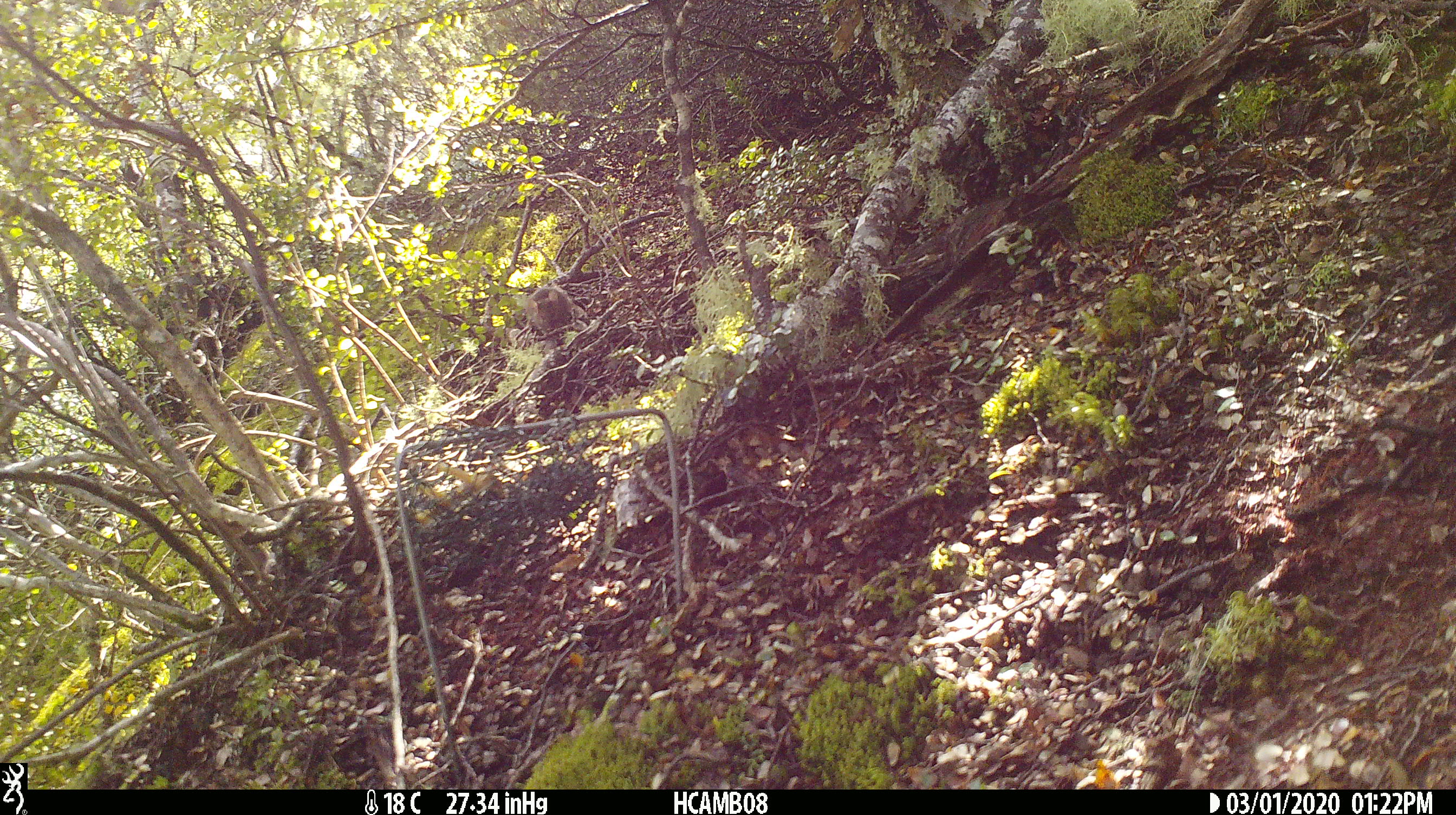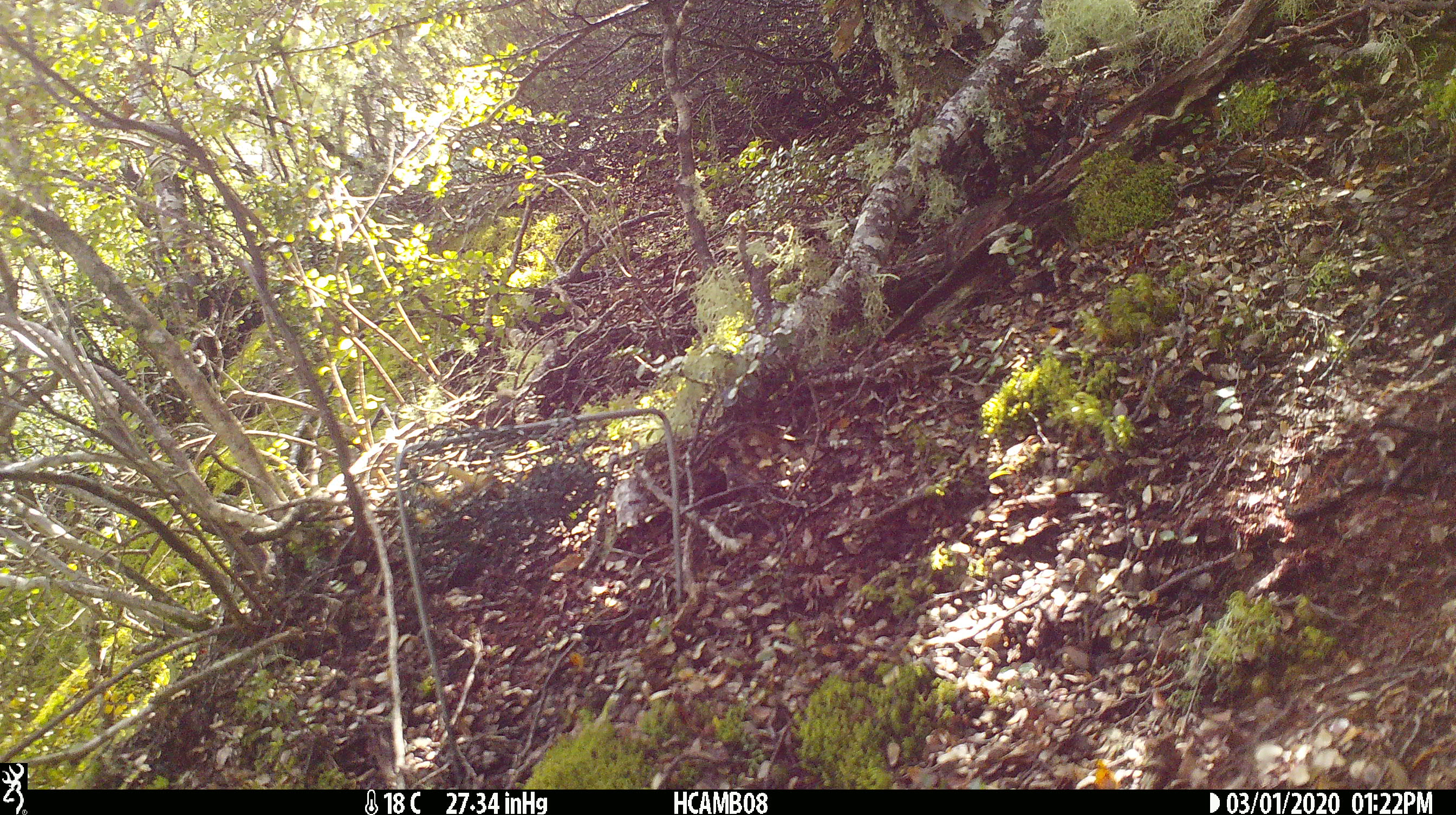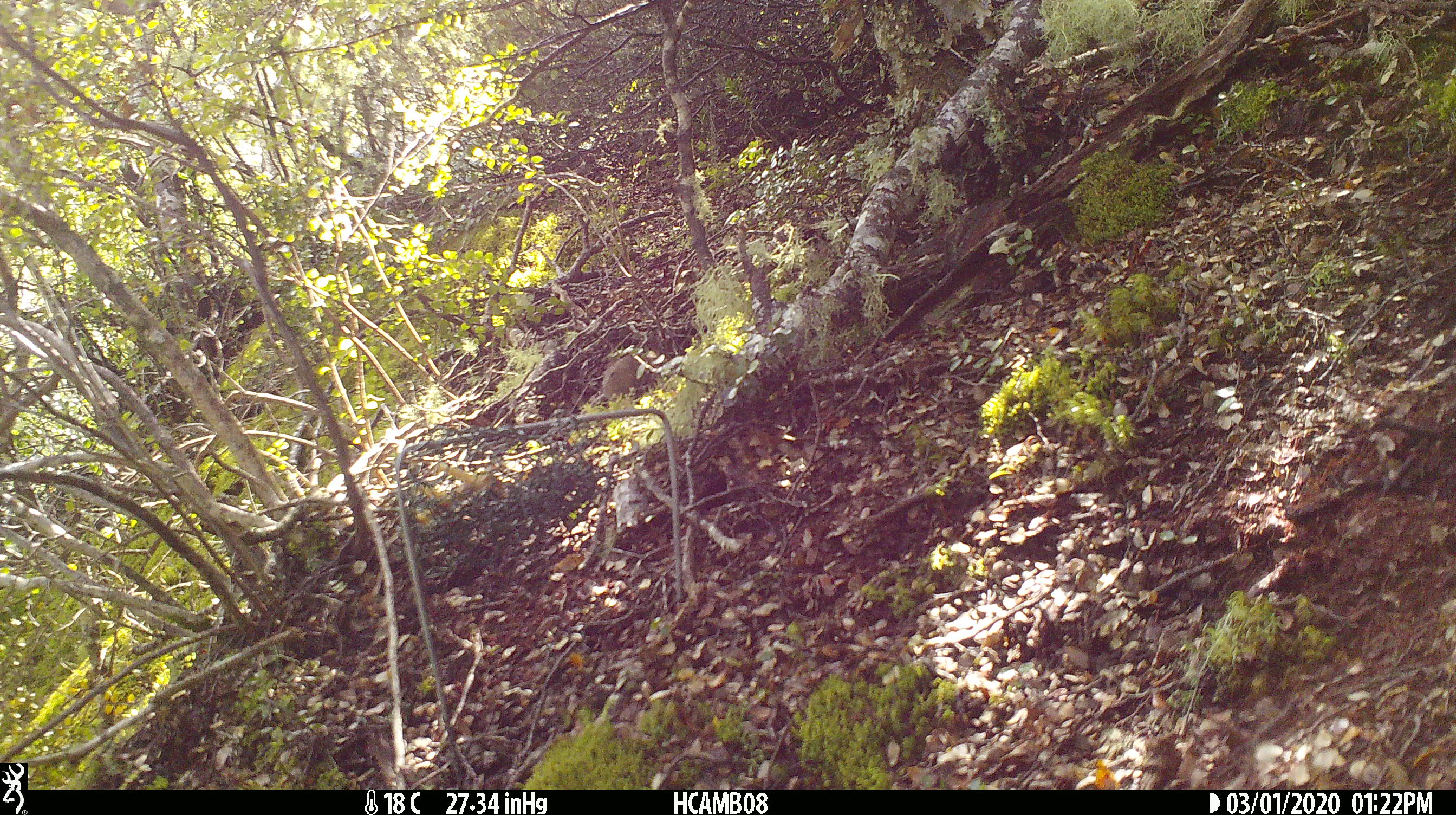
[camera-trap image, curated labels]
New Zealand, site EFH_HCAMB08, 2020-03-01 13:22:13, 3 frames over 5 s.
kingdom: Animalia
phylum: Chordata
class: Mammalia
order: Rodentia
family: Muridae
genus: Mus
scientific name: Mus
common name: mouse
Mouse (Mus).